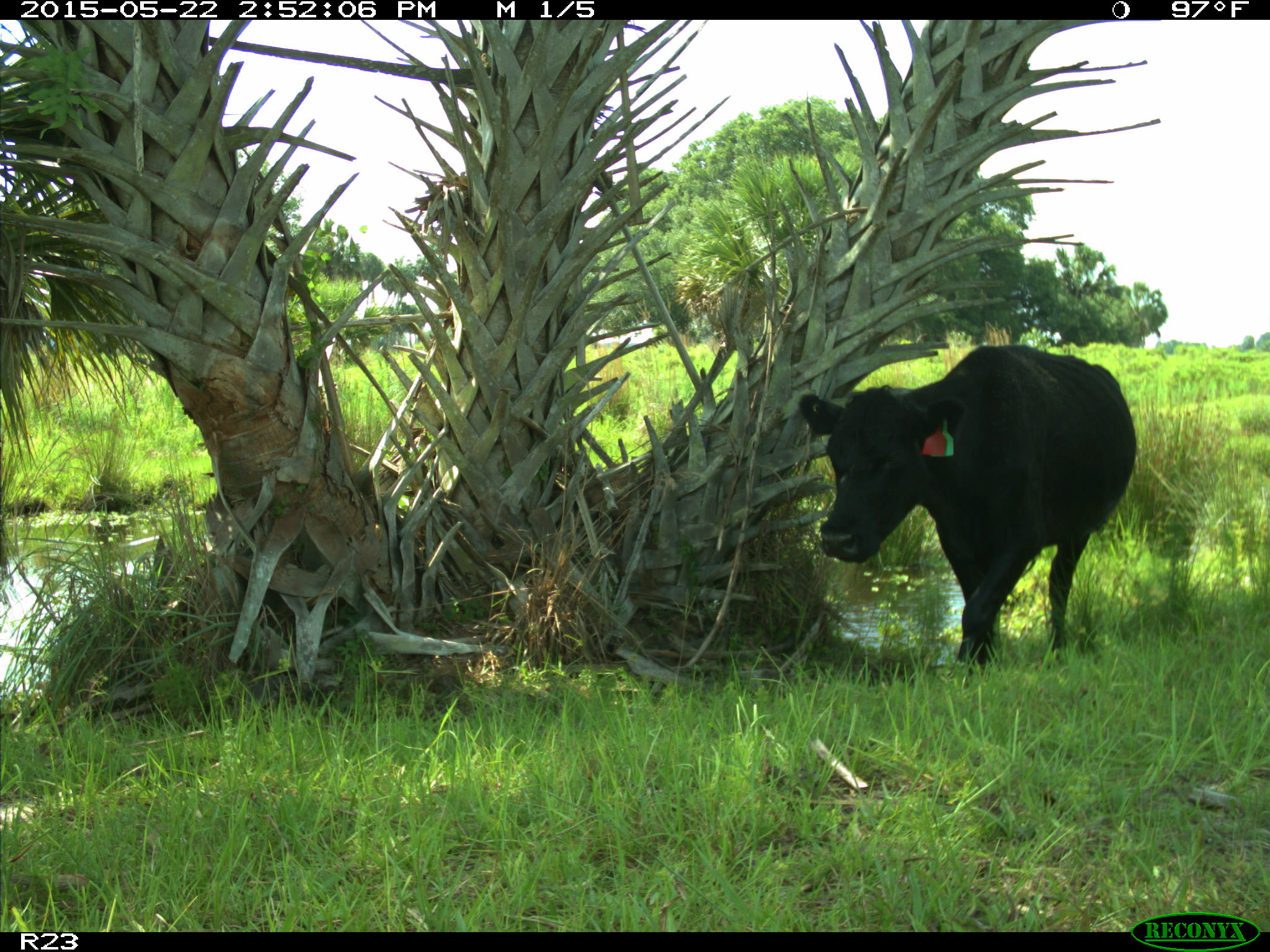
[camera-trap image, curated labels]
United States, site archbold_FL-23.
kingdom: Animalia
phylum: Chordata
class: Mammalia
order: Artiodactyla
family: Bovidae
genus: Bos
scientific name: Bos taurus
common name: domestic cow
Bos taurus (domestic cow).